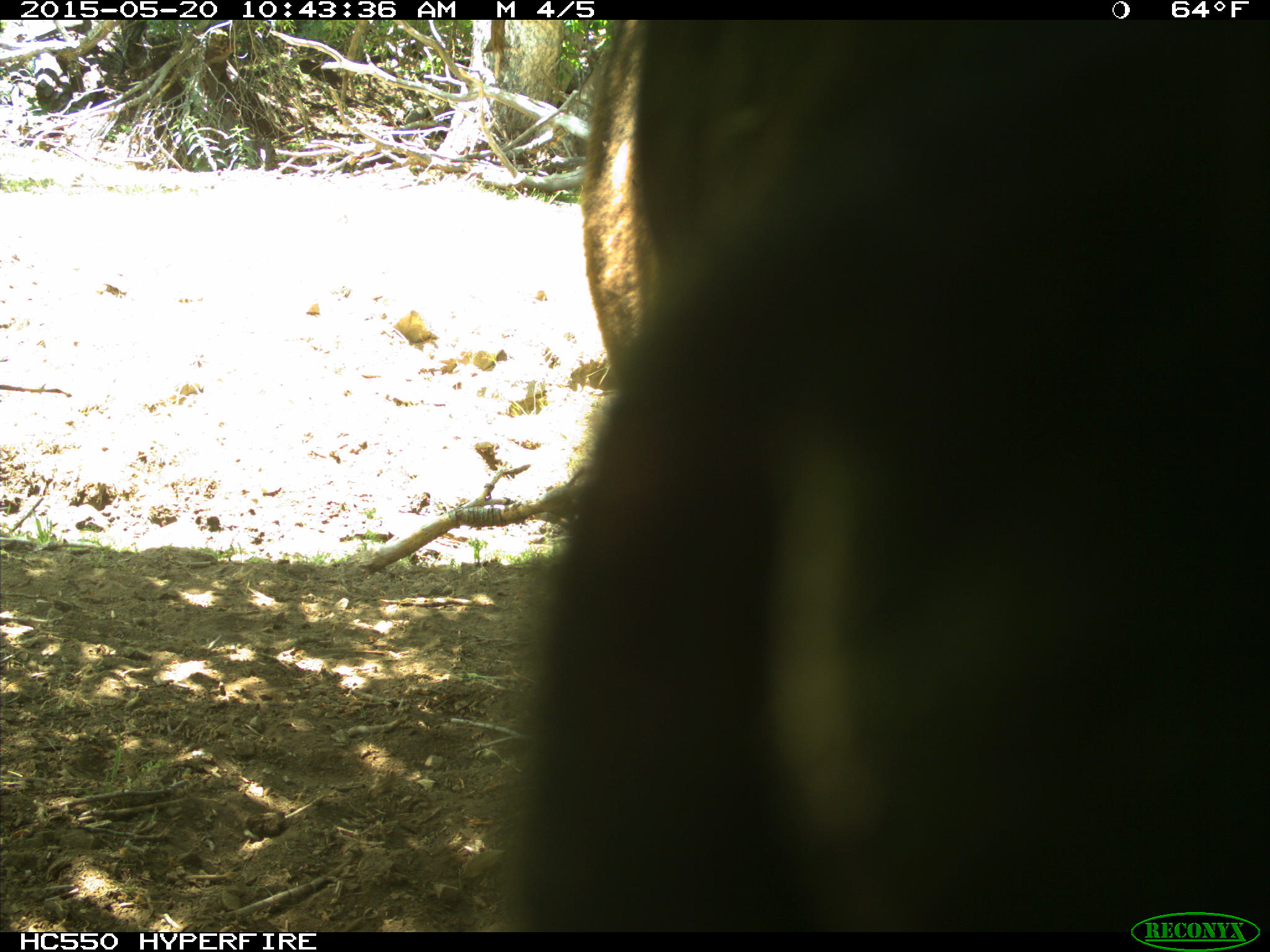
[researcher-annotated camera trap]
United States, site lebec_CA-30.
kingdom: Animalia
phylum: Chordata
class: Mammalia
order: Artiodactyla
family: Bovidae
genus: Bos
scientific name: Bos taurus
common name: domestic cow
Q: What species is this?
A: Bos taurus (domestic cow).